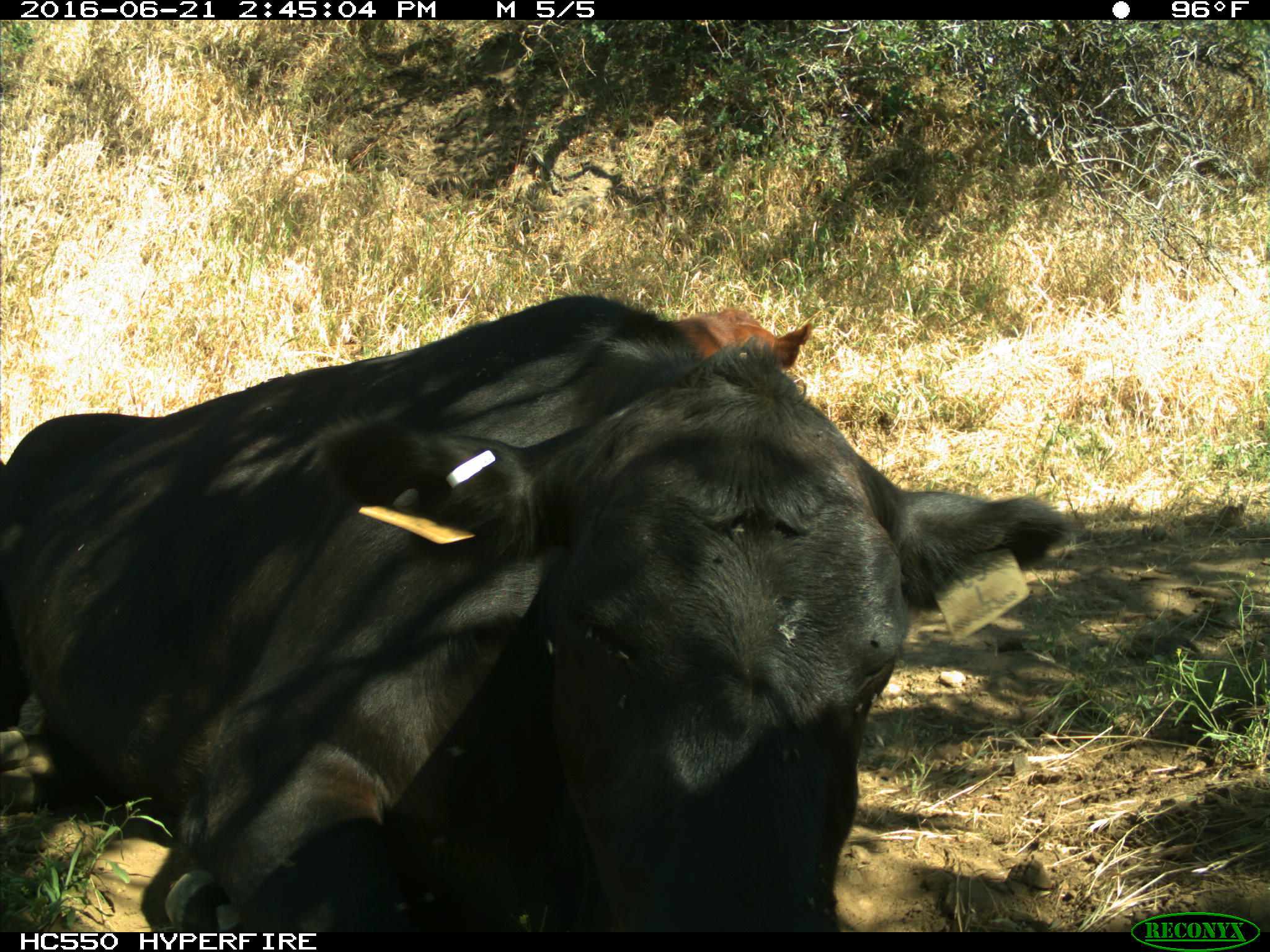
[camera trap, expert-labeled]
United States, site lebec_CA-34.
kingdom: Animalia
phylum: Chordata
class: Mammalia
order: Artiodactyla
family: Bovidae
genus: Bos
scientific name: Bos taurus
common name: domestic cow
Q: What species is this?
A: Bos taurus (domestic cow).